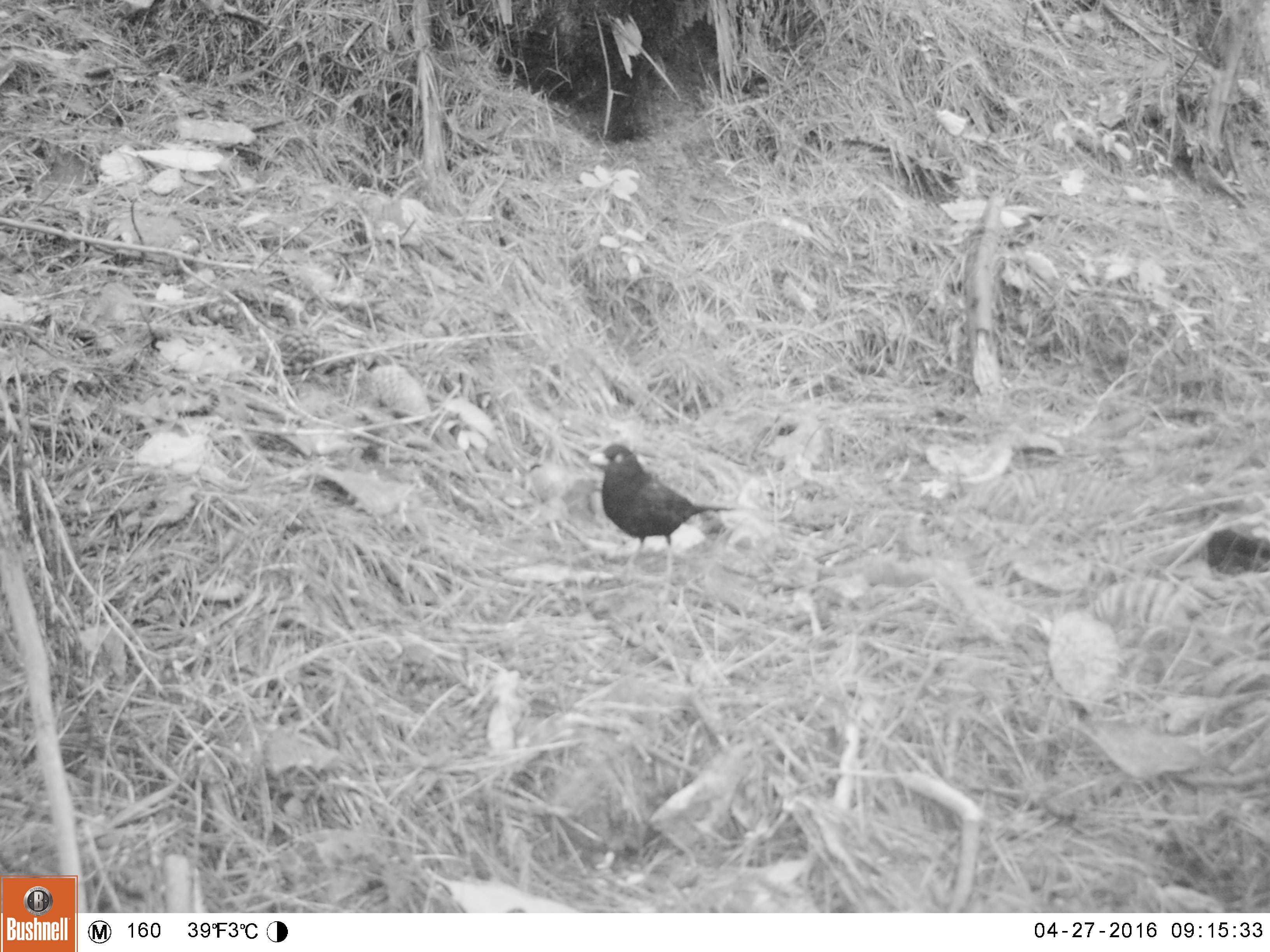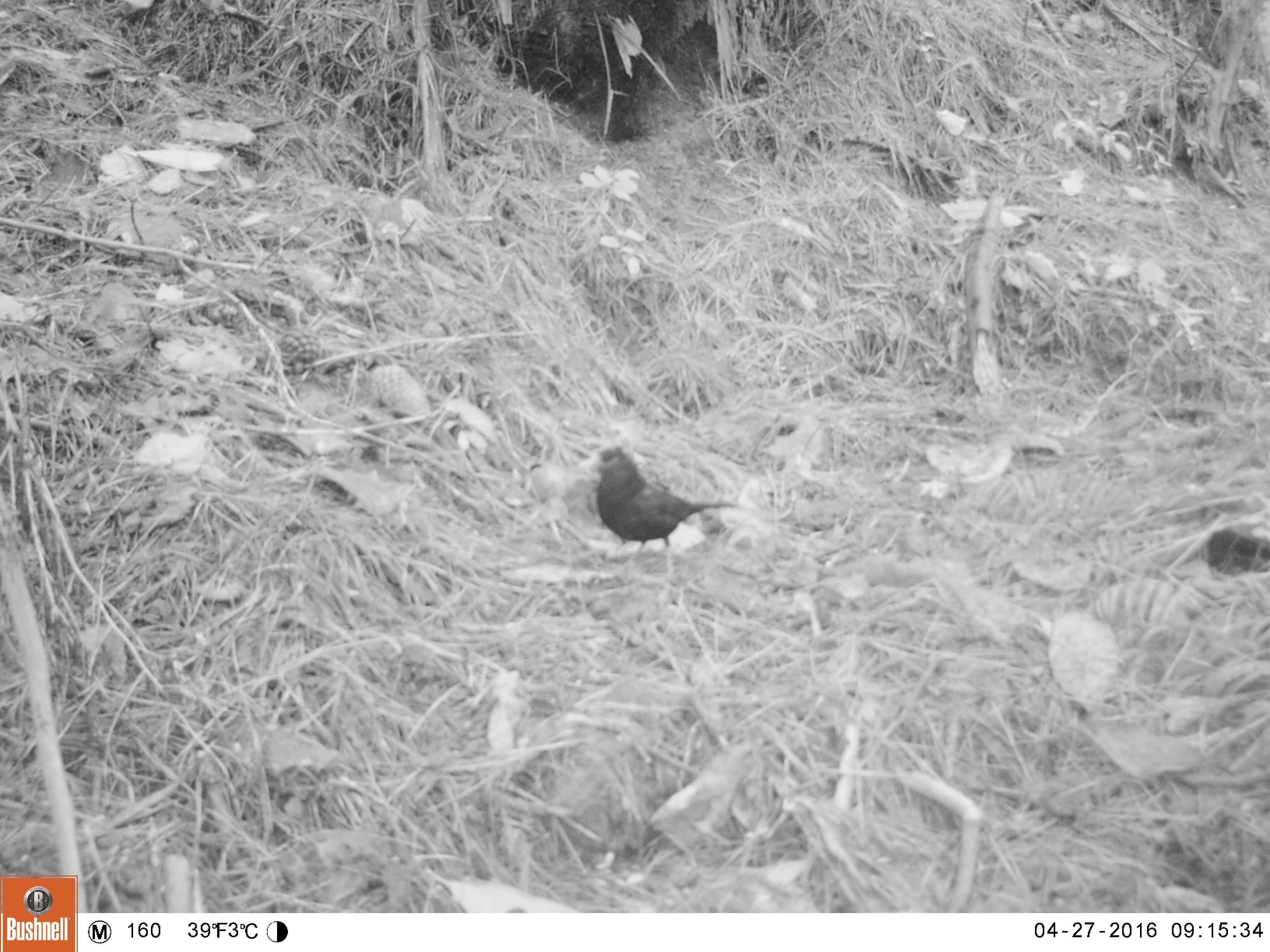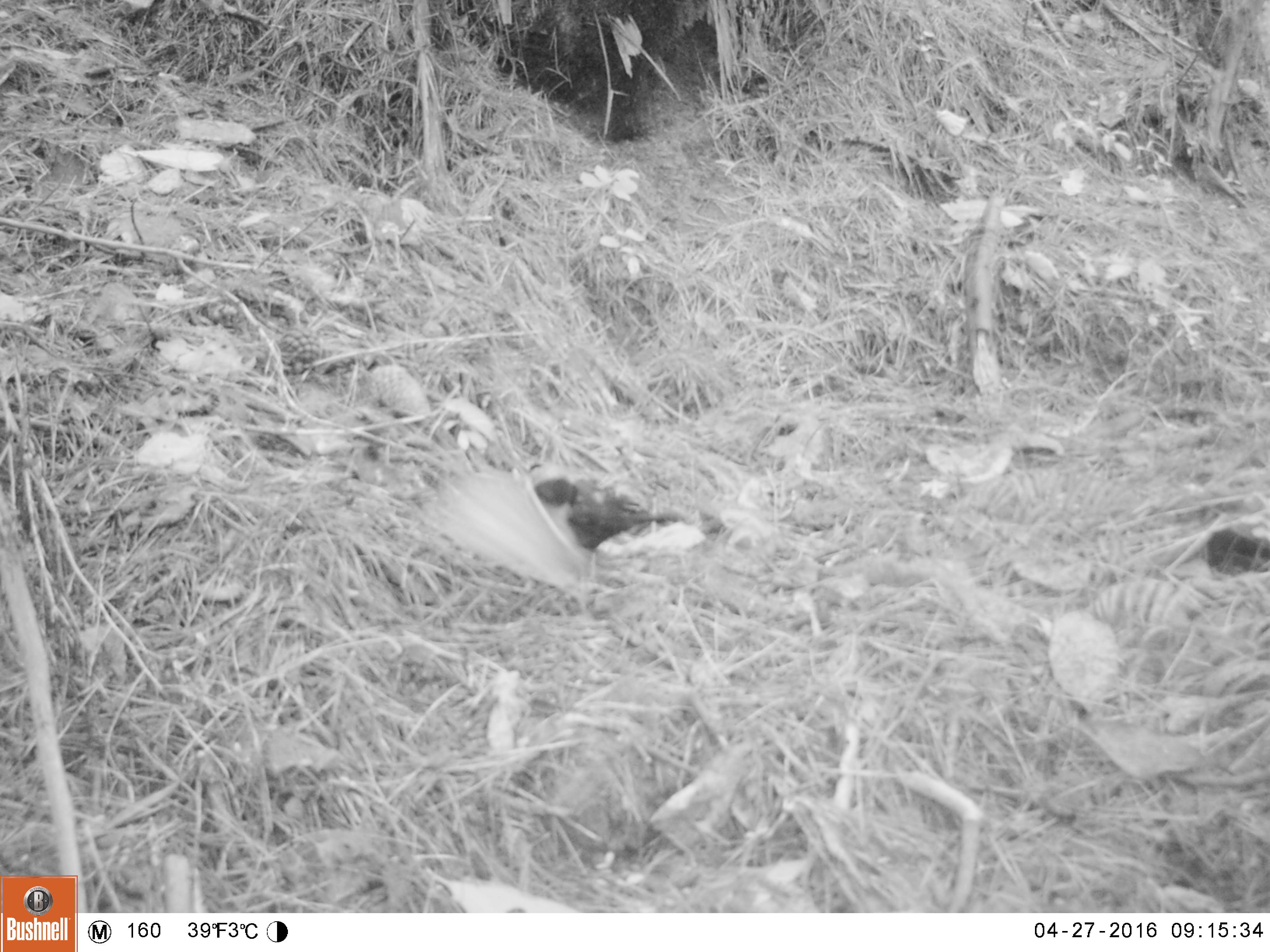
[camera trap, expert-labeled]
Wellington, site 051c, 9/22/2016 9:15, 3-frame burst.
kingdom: Animalia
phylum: Chordata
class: Aves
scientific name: Aves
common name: bird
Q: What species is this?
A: Bird (Aves).